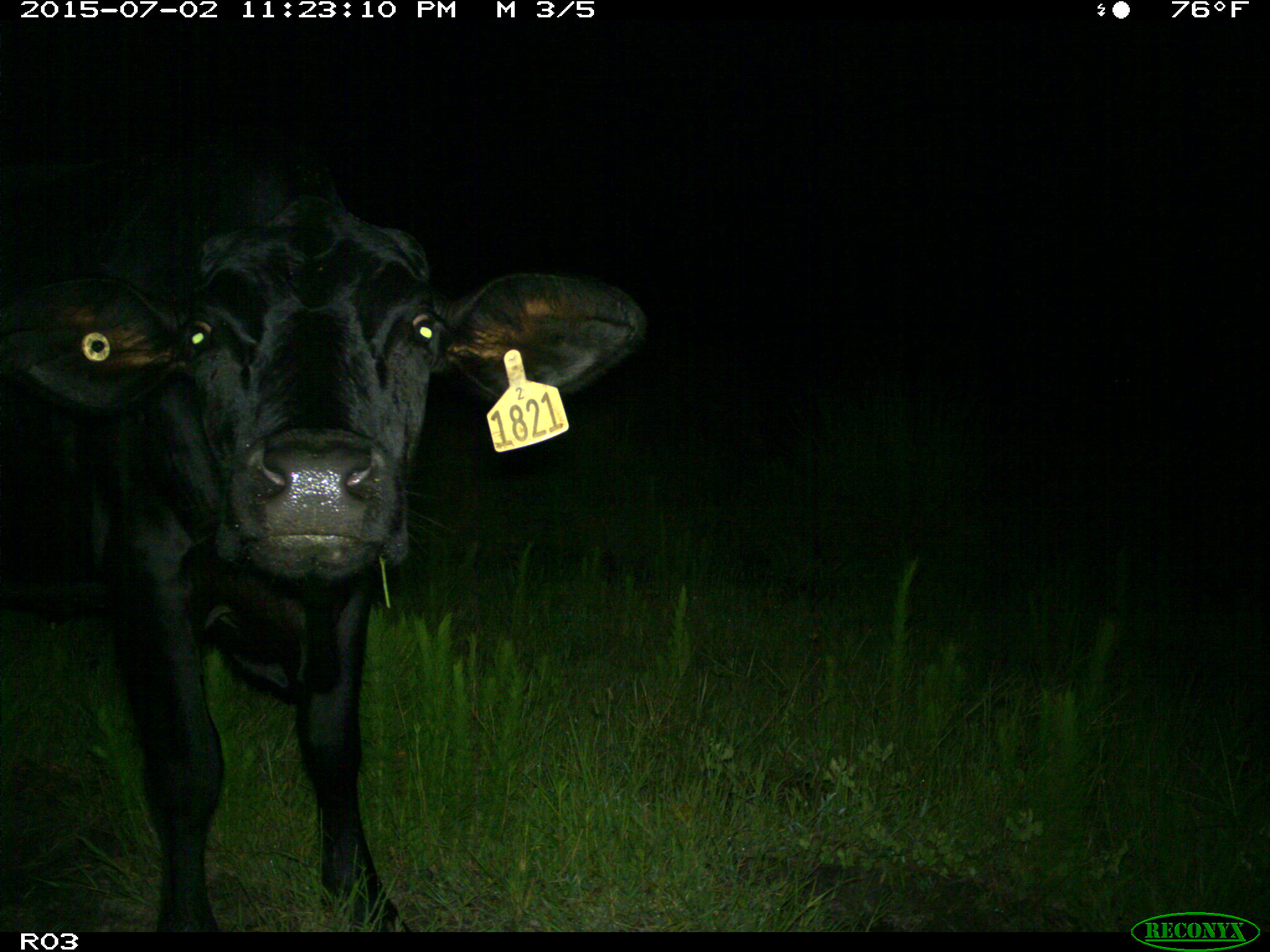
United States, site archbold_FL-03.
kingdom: Animalia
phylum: Chordata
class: Mammalia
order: Artiodactyla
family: Bovidae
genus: Bos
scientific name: Bos taurus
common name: domestic cow